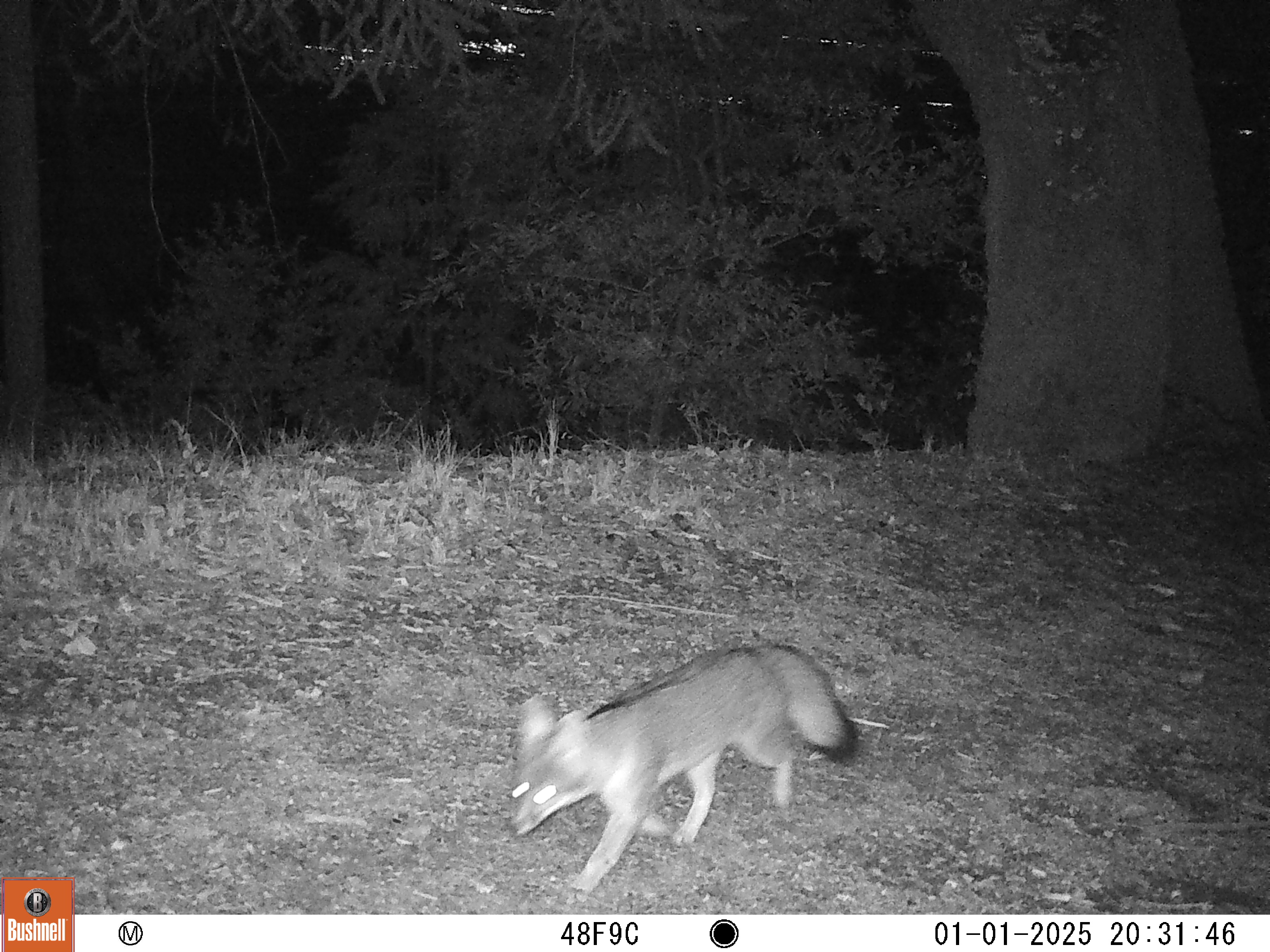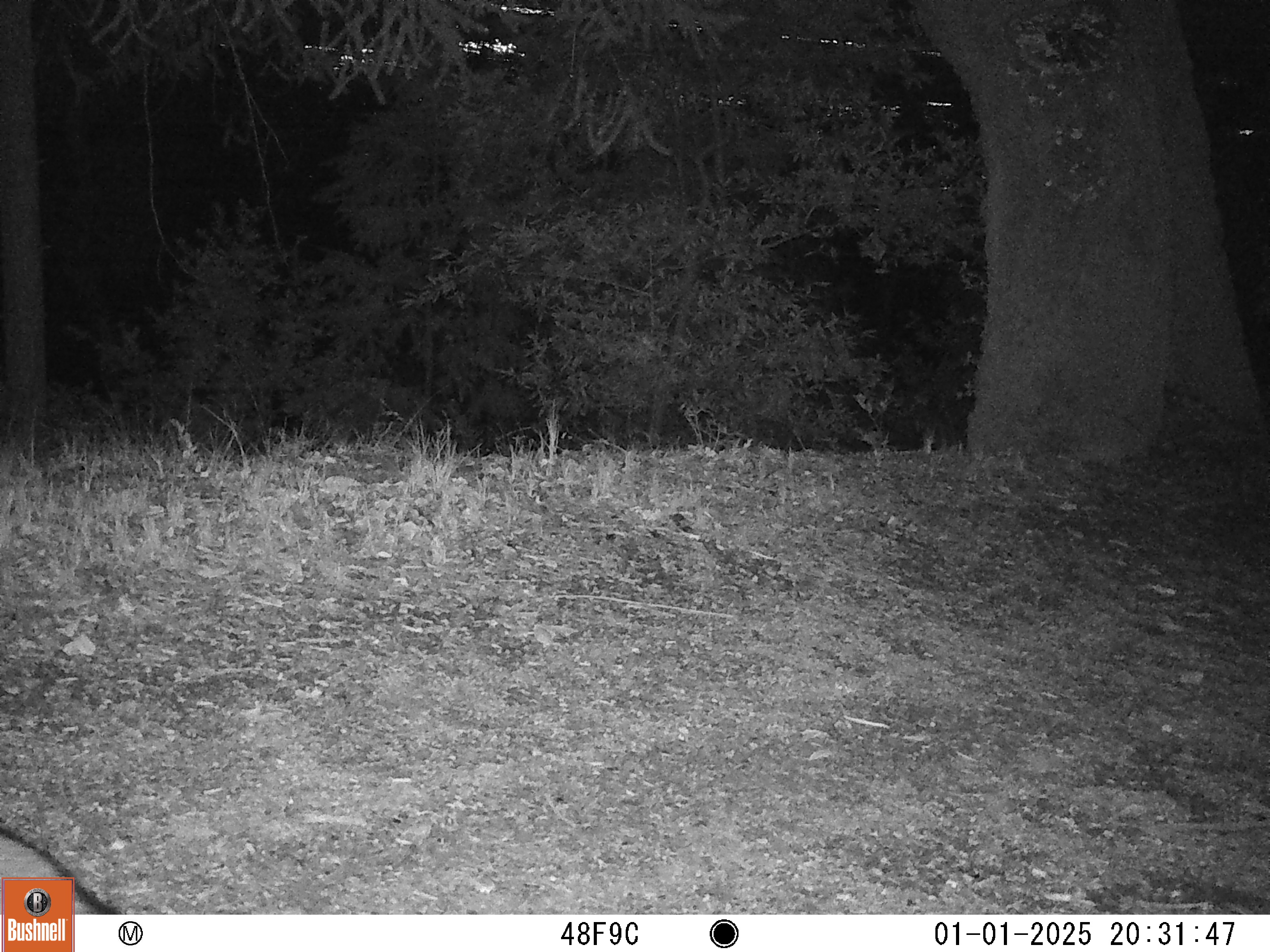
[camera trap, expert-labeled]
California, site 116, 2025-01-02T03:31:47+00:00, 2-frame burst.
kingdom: Animalia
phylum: Chordata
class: Mammalia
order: Carnivora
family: Canidae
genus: Urocyon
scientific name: Urocyon cinereoargenteus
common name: gray fox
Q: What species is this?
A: Gray fox (Urocyon cinereoargenteus).